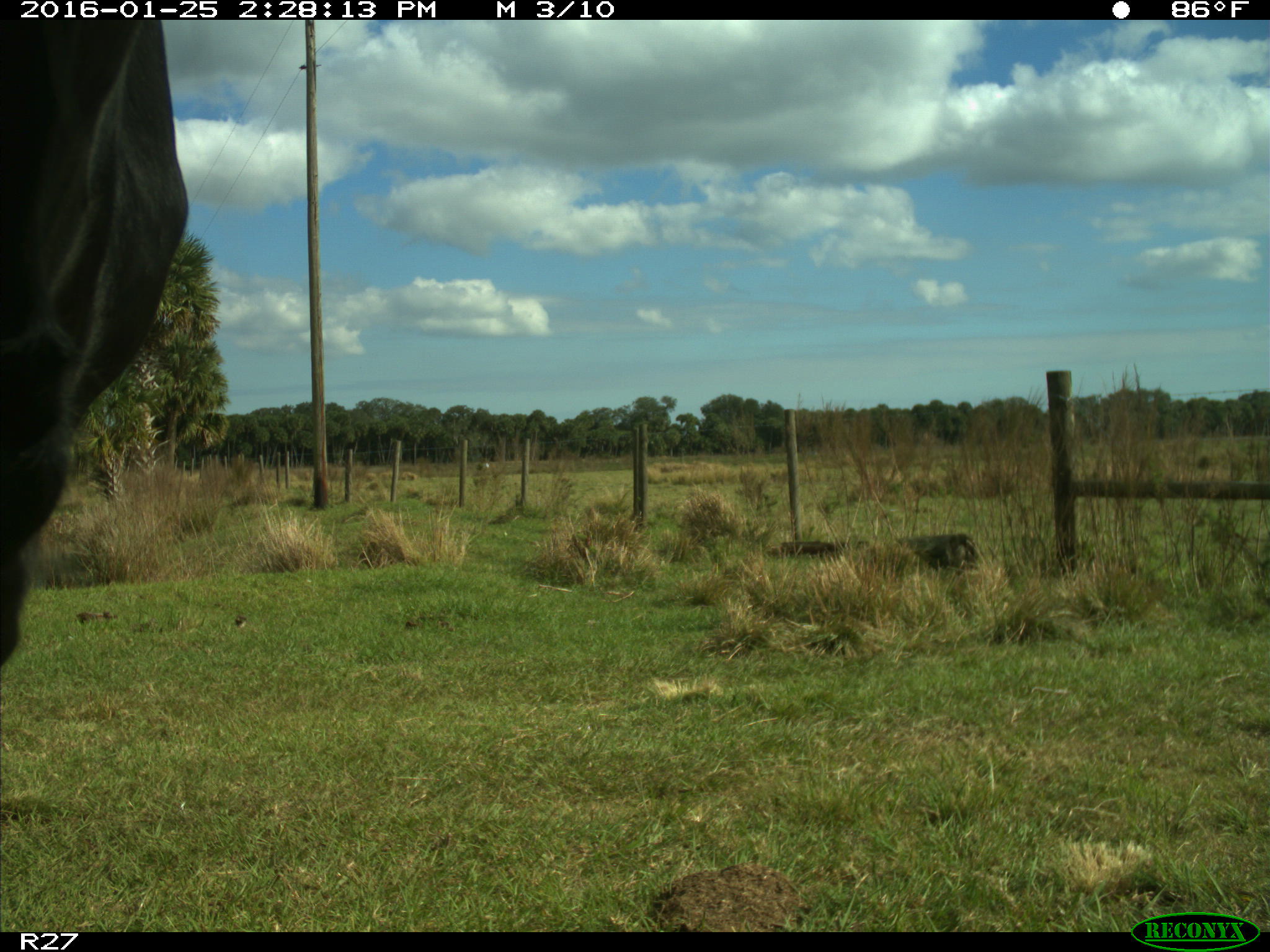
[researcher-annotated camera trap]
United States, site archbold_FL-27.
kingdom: Animalia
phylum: Chordata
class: Mammalia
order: Artiodactyla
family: Bovidae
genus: Bos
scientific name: Bos taurus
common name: domestic cow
Bos taurus (domestic cow).